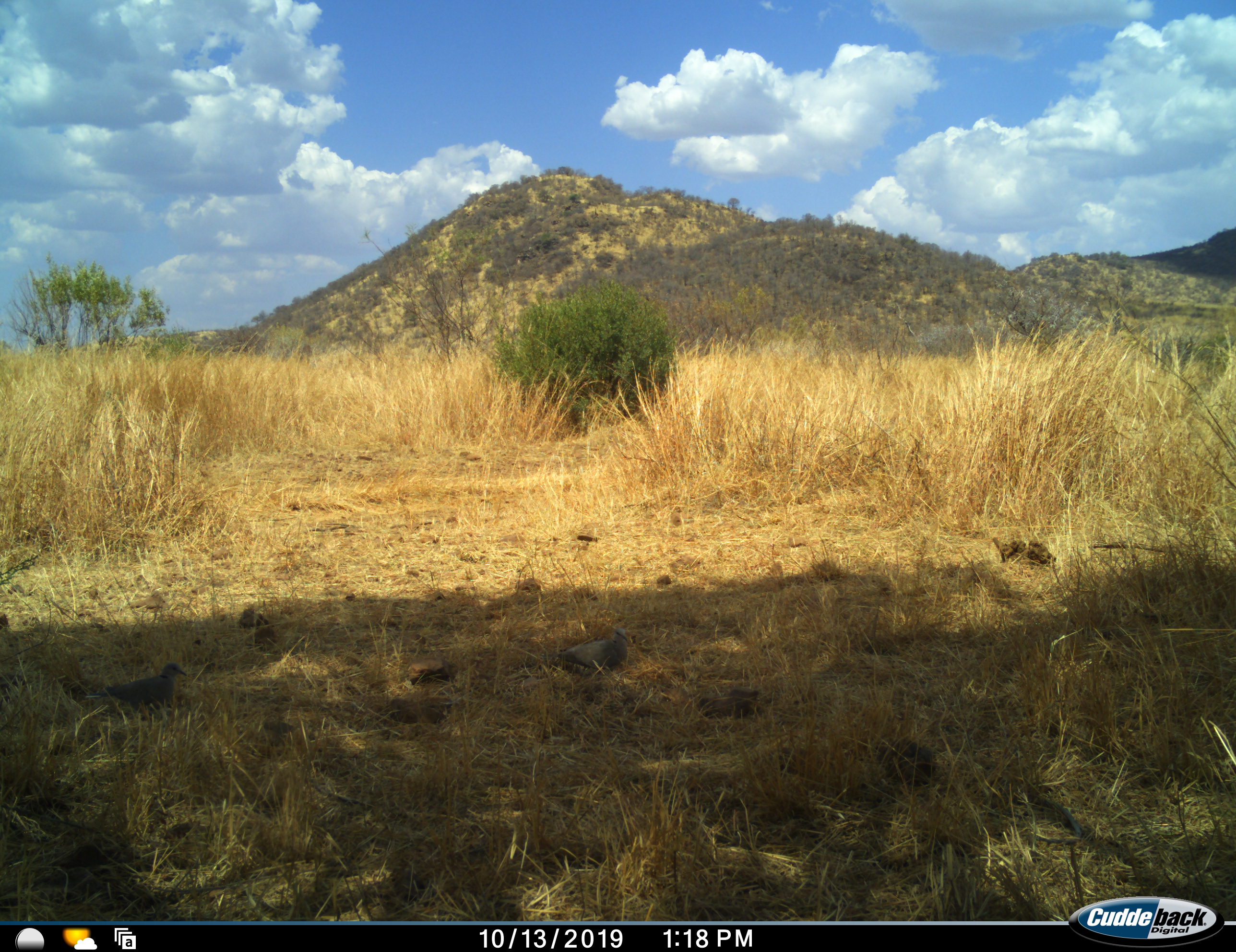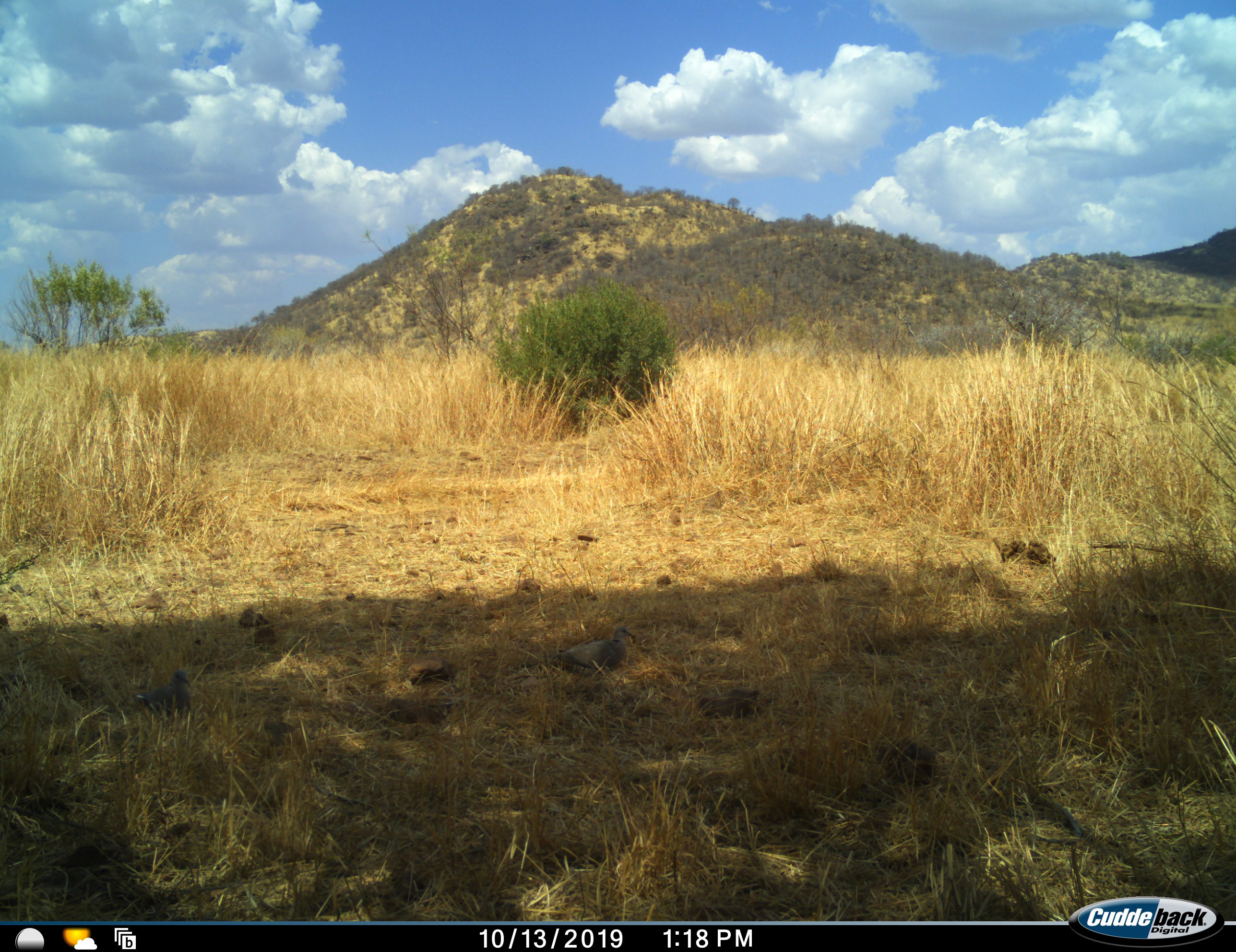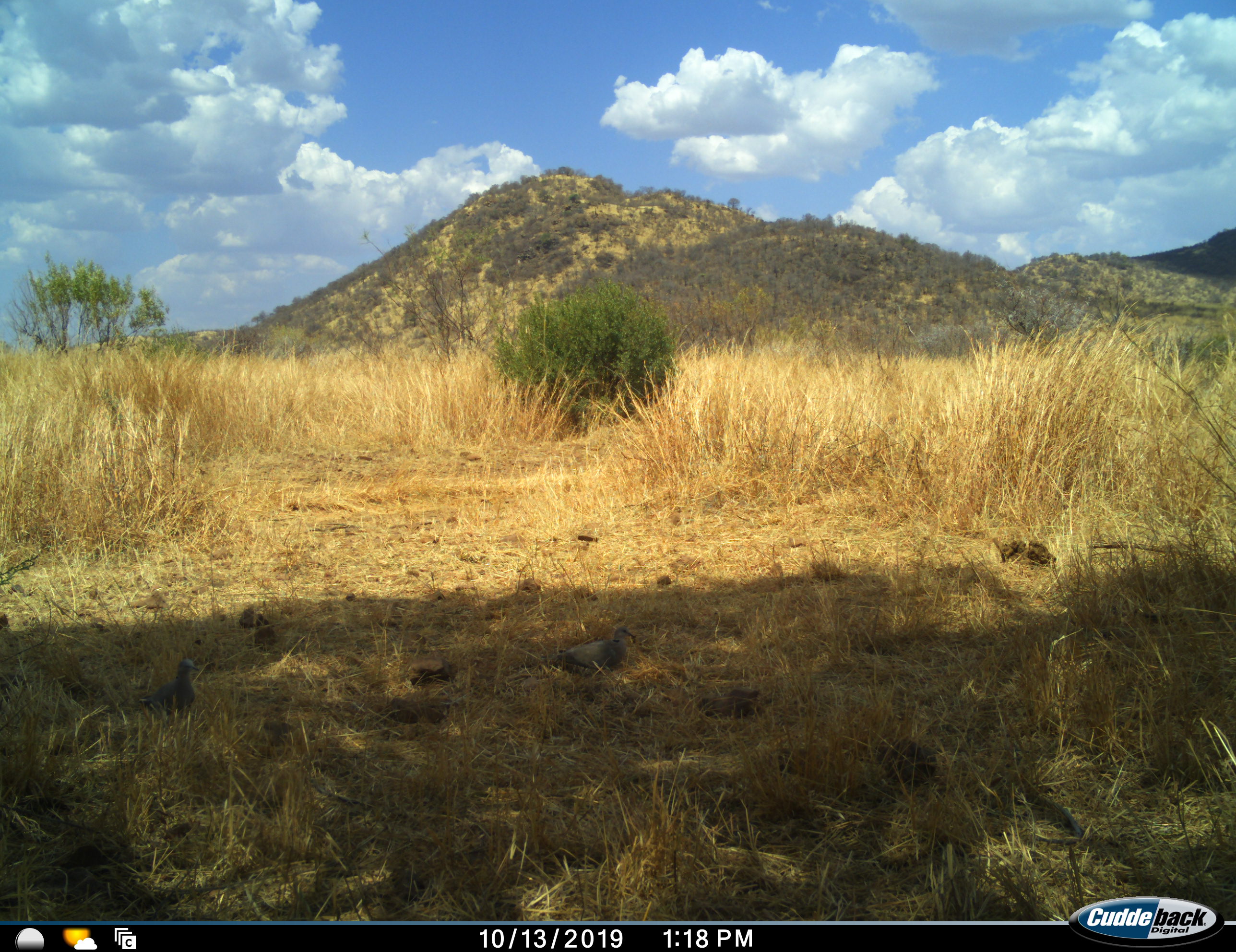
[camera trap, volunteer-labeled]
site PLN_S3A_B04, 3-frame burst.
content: unidentified animal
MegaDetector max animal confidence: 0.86